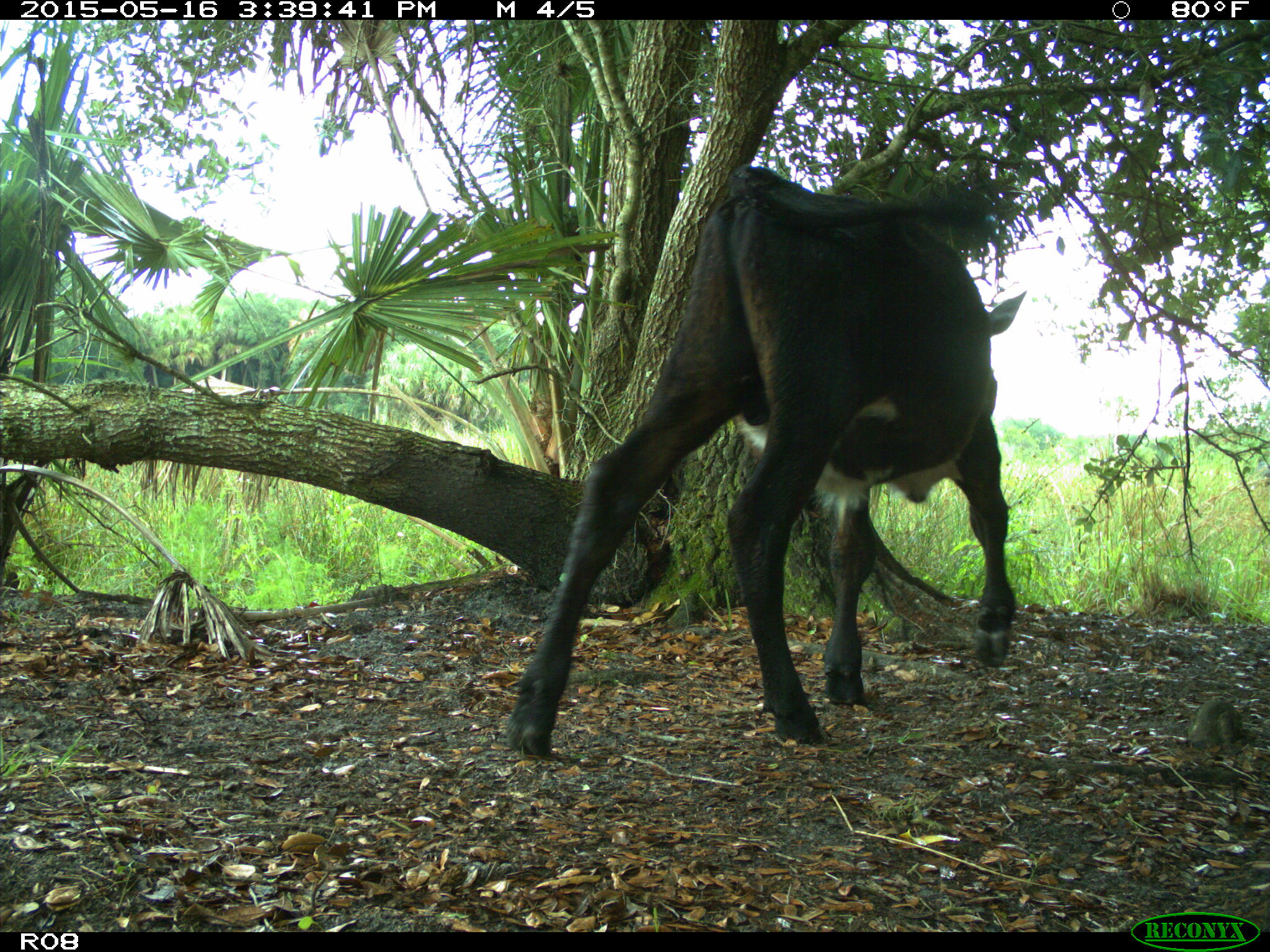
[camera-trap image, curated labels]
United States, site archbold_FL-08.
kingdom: Animalia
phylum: Chordata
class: Mammalia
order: Artiodactyla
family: Bovidae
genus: Bos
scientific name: Bos taurus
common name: domestic cow